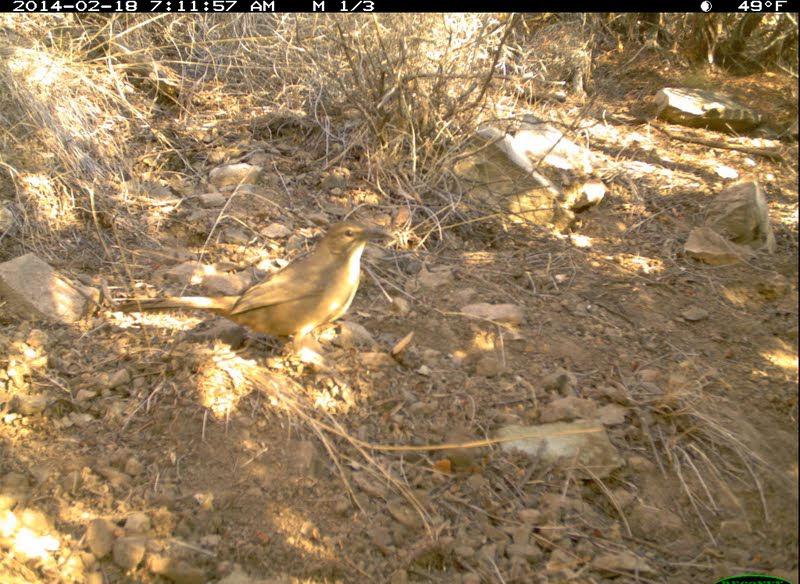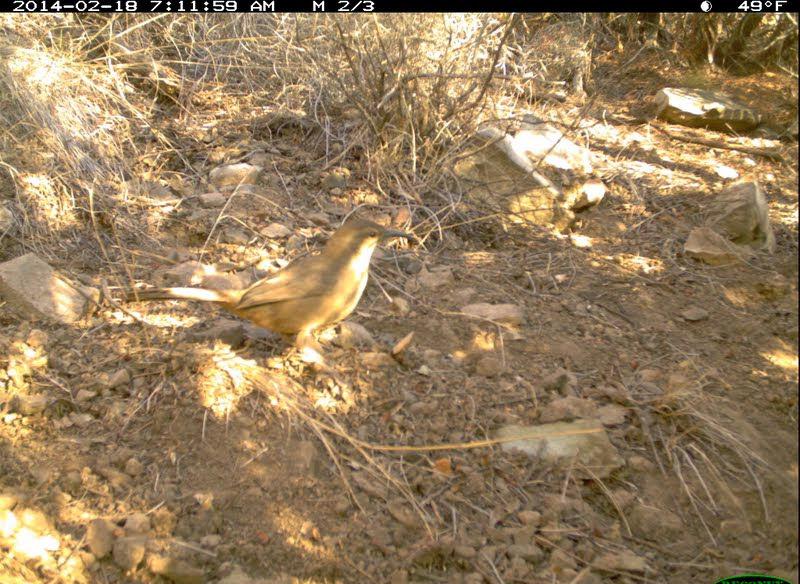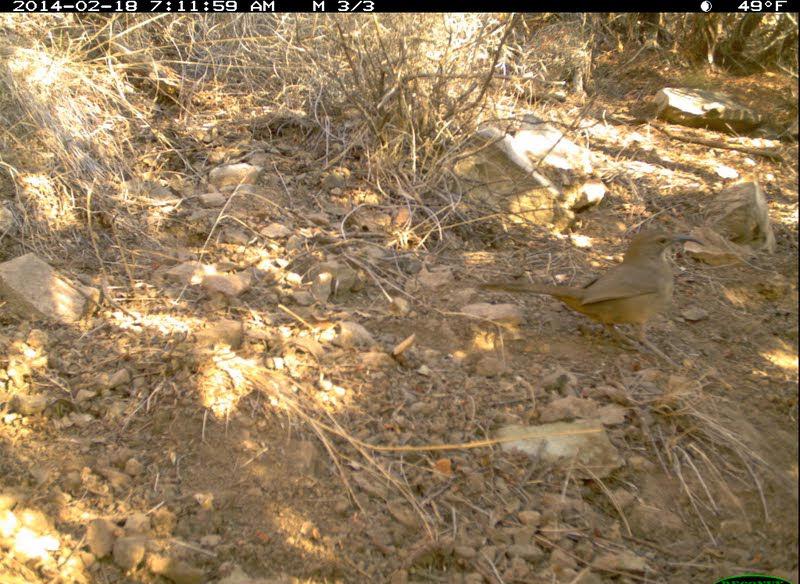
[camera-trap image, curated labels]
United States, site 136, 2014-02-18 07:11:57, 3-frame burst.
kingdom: Animalia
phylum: Chordata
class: Aves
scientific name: Aves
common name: bird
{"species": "bird (Aves)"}